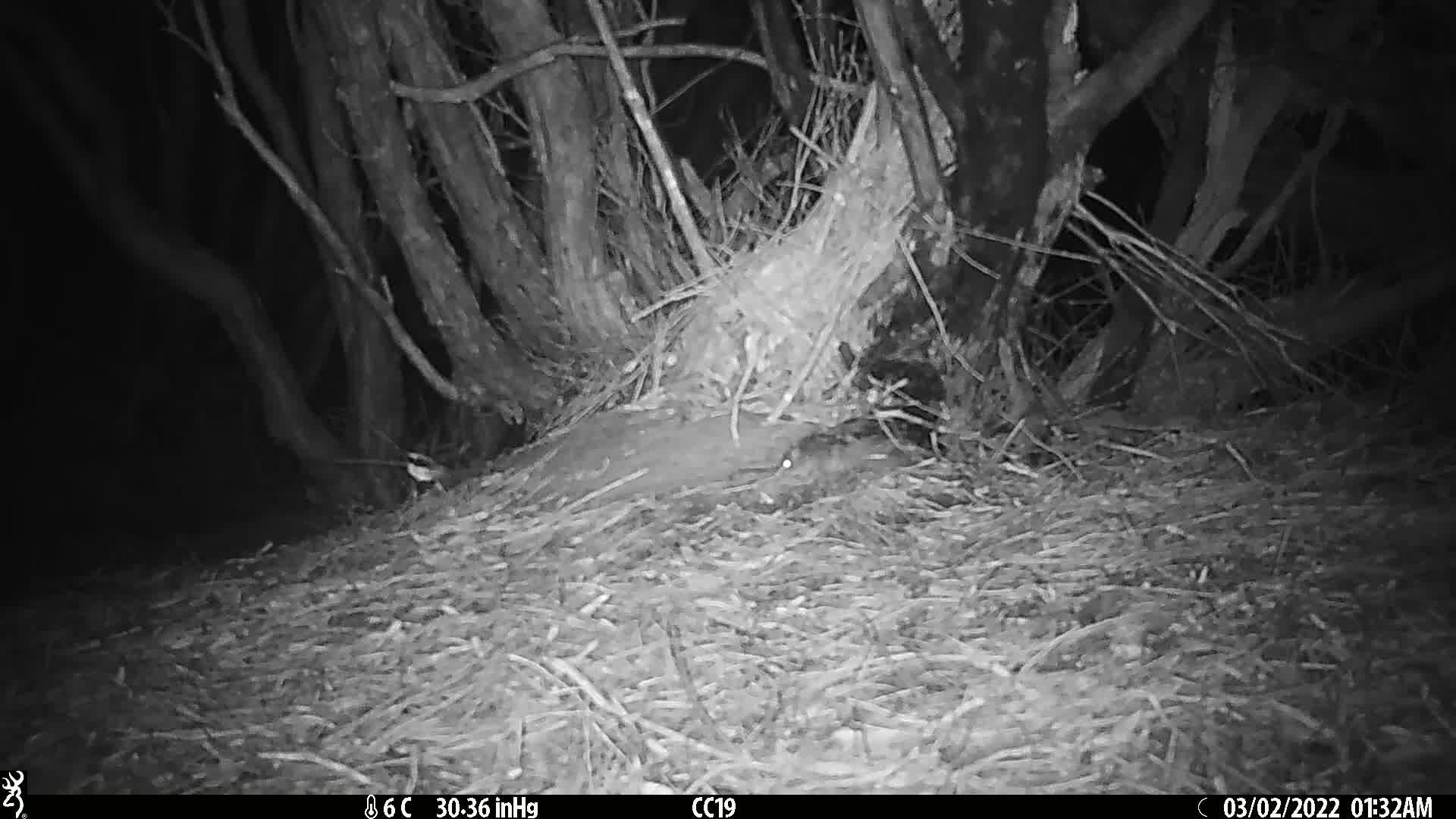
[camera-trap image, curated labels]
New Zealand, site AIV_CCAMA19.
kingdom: Animalia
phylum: Chordata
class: Mammalia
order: Rodentia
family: Muridae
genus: Mus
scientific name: Mus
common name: mouse